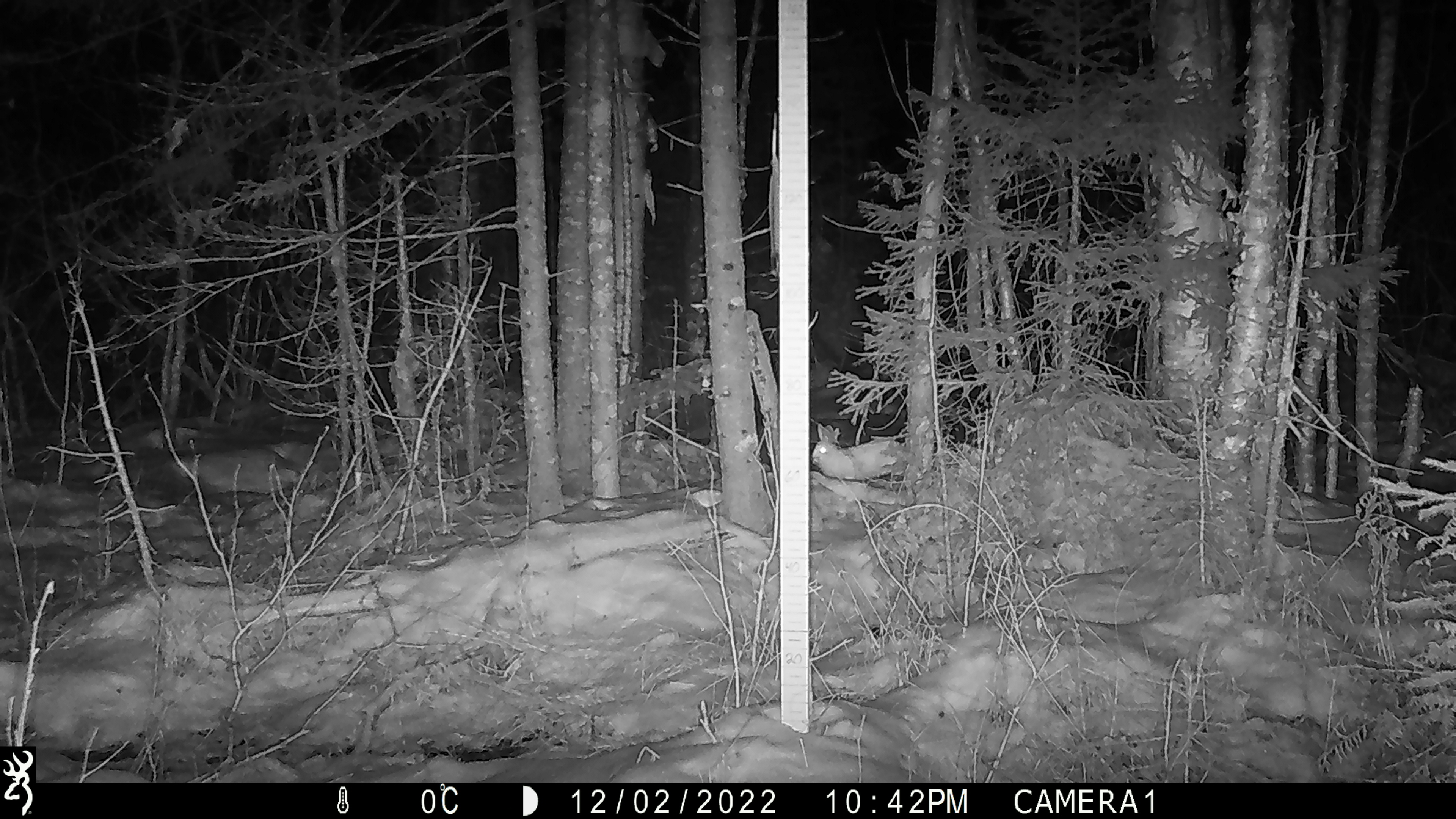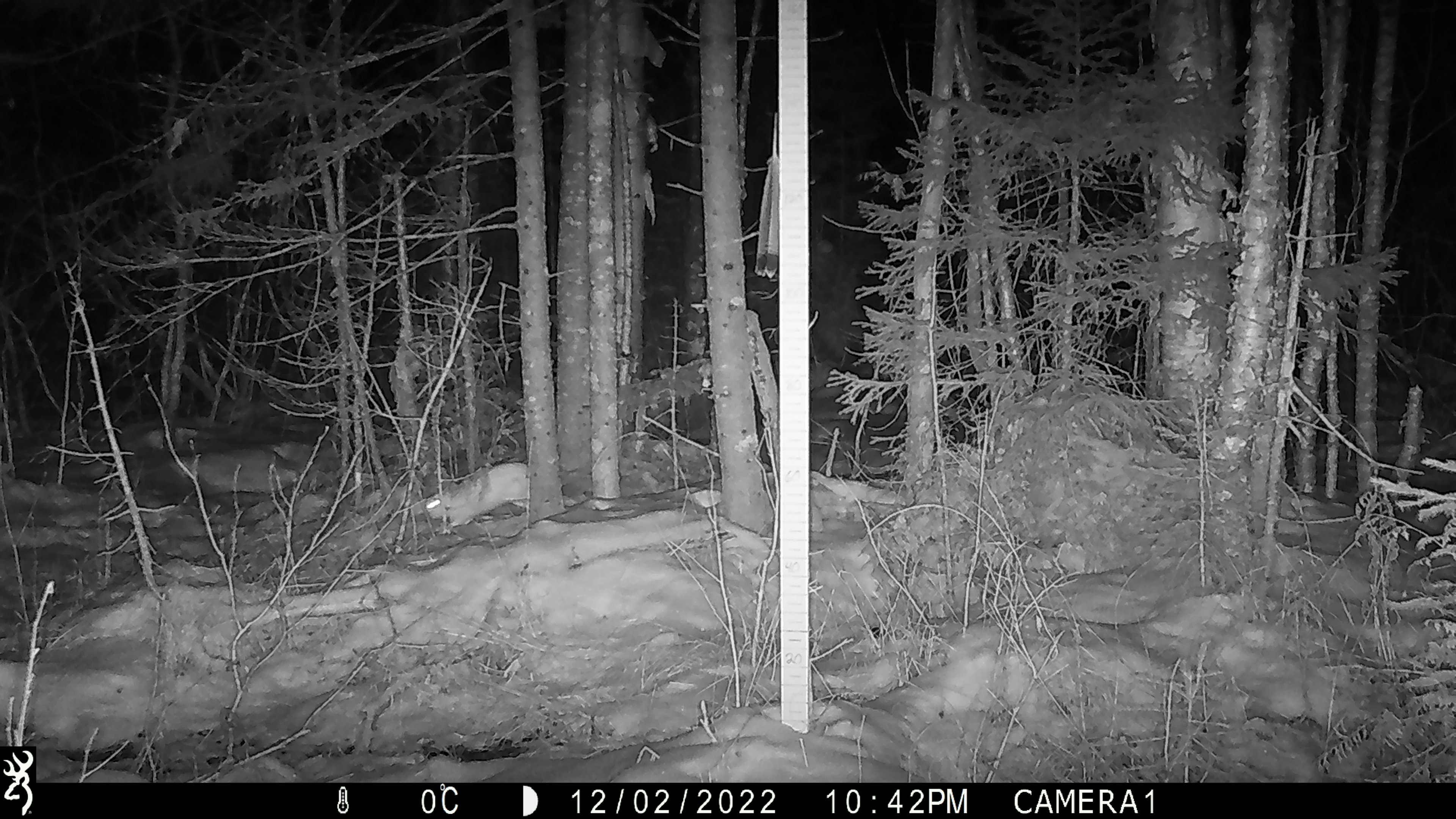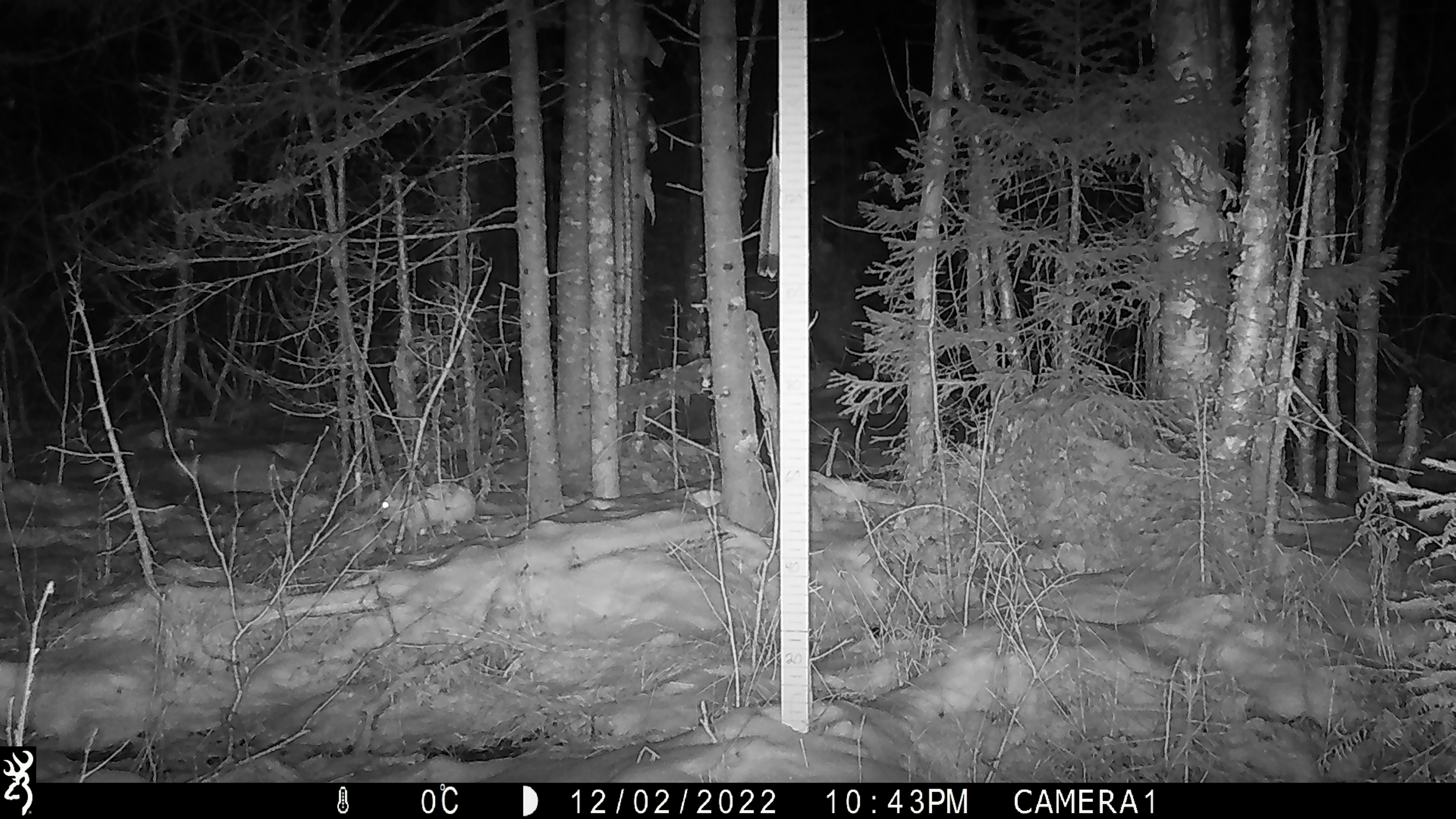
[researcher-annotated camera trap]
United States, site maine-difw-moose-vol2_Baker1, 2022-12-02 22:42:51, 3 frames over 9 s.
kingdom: Animalia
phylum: Chordata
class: Mammalia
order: Lagomorpha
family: Leporidae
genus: Lepus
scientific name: Lepus americanus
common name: snowshoe hare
Snowshoe hare (Lepus americanus).